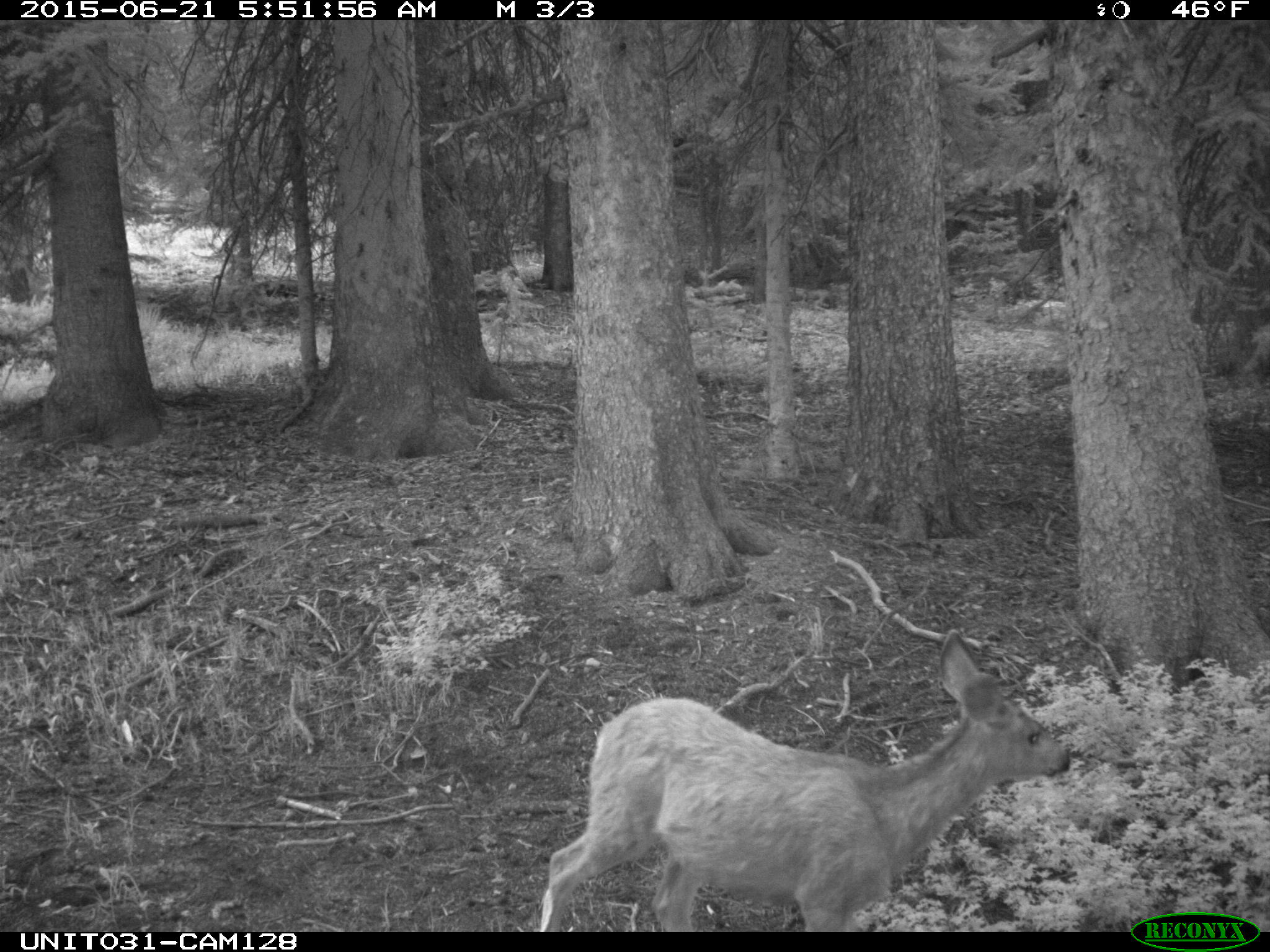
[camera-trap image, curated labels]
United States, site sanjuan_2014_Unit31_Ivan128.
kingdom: Animalia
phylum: Chordata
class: Mammalia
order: Artiodactyla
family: Cervidae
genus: Odocoileus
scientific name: Odocoileus hemionus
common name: mule deer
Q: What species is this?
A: Odocoileus hemionus (mule deer).